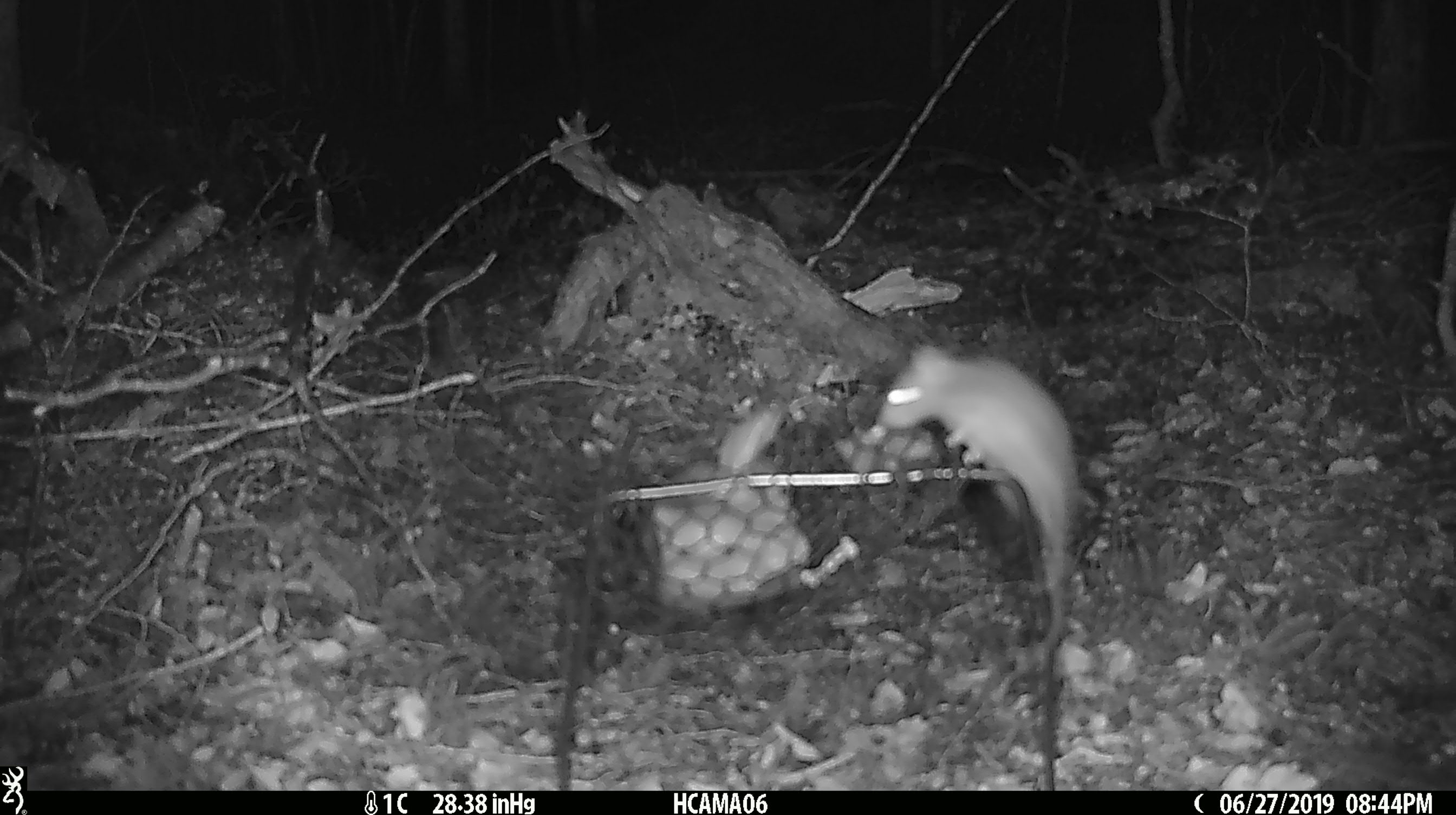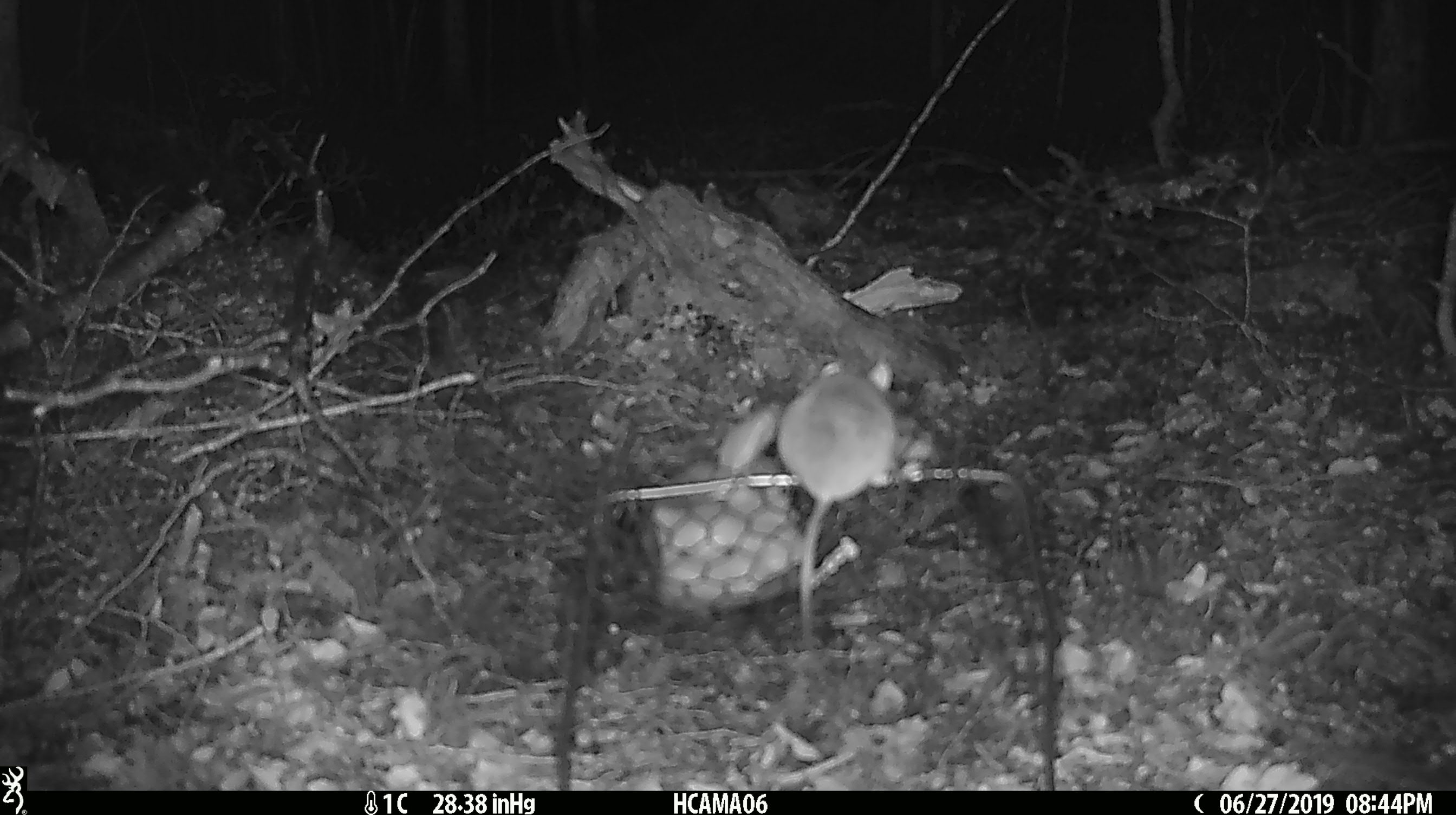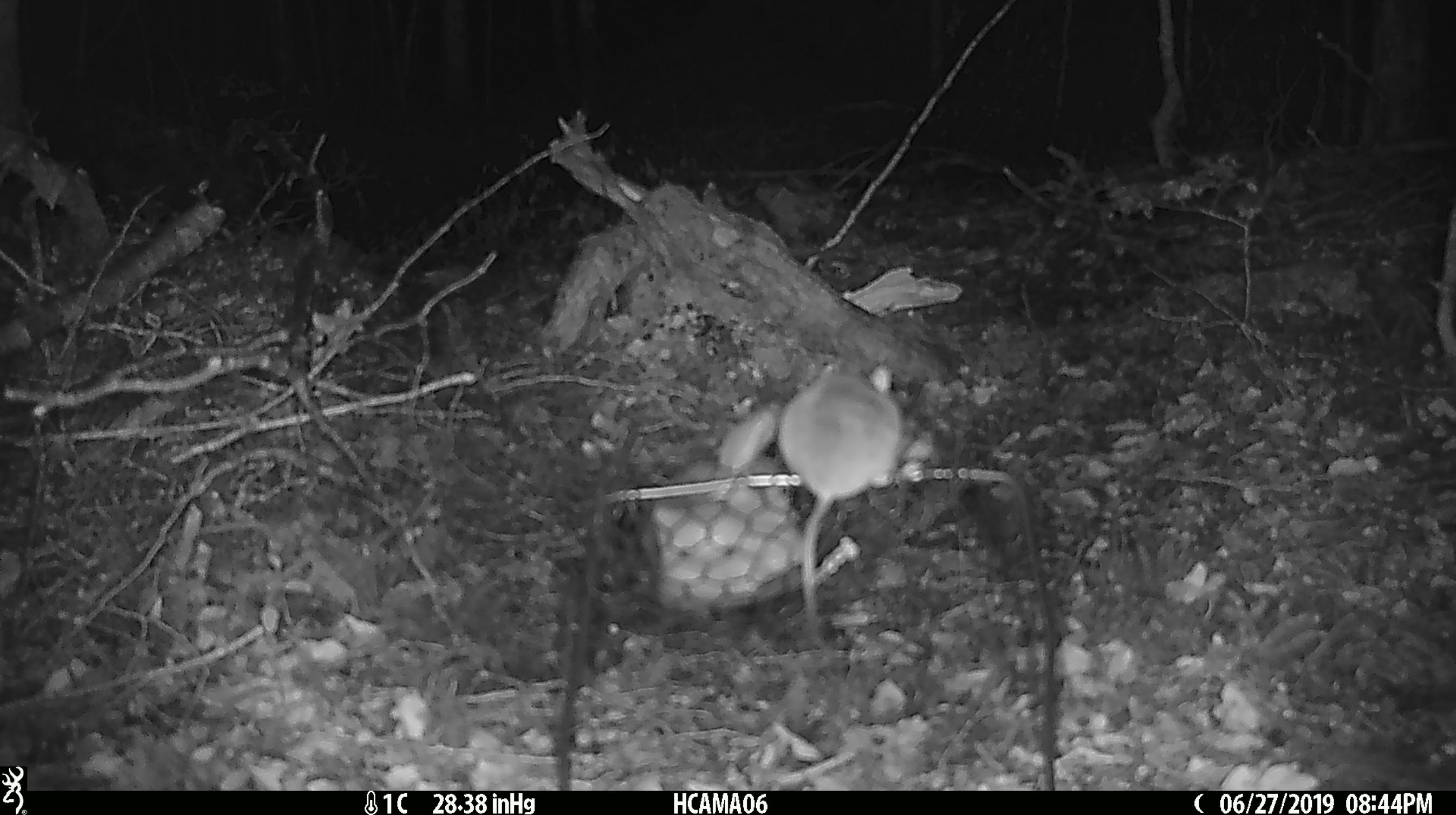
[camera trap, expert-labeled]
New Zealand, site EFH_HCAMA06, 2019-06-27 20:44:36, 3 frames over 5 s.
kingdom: Animalia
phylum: Chordata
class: Mammalia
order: Rodentia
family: Muridae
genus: Mus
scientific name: Mus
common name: mouse